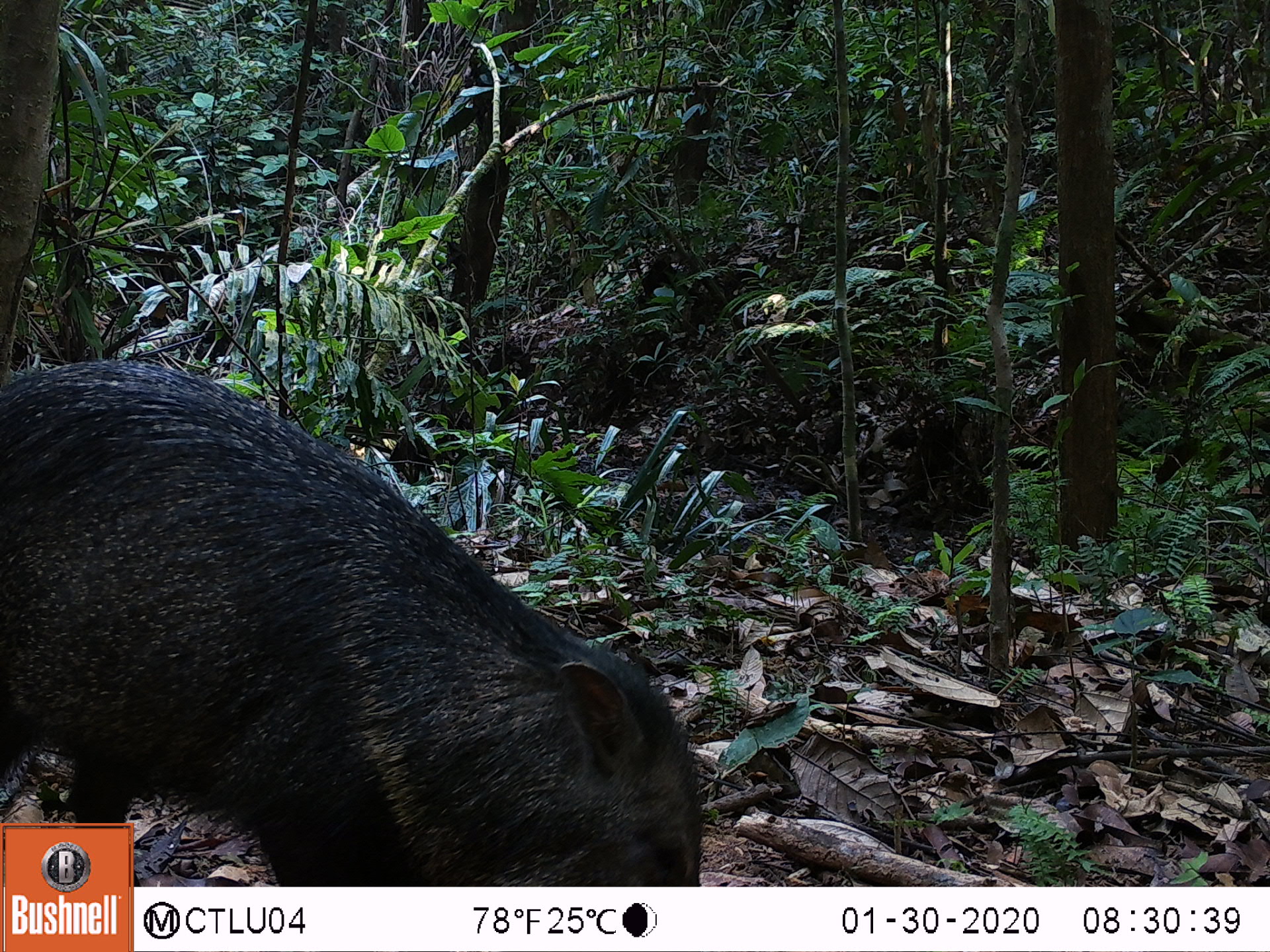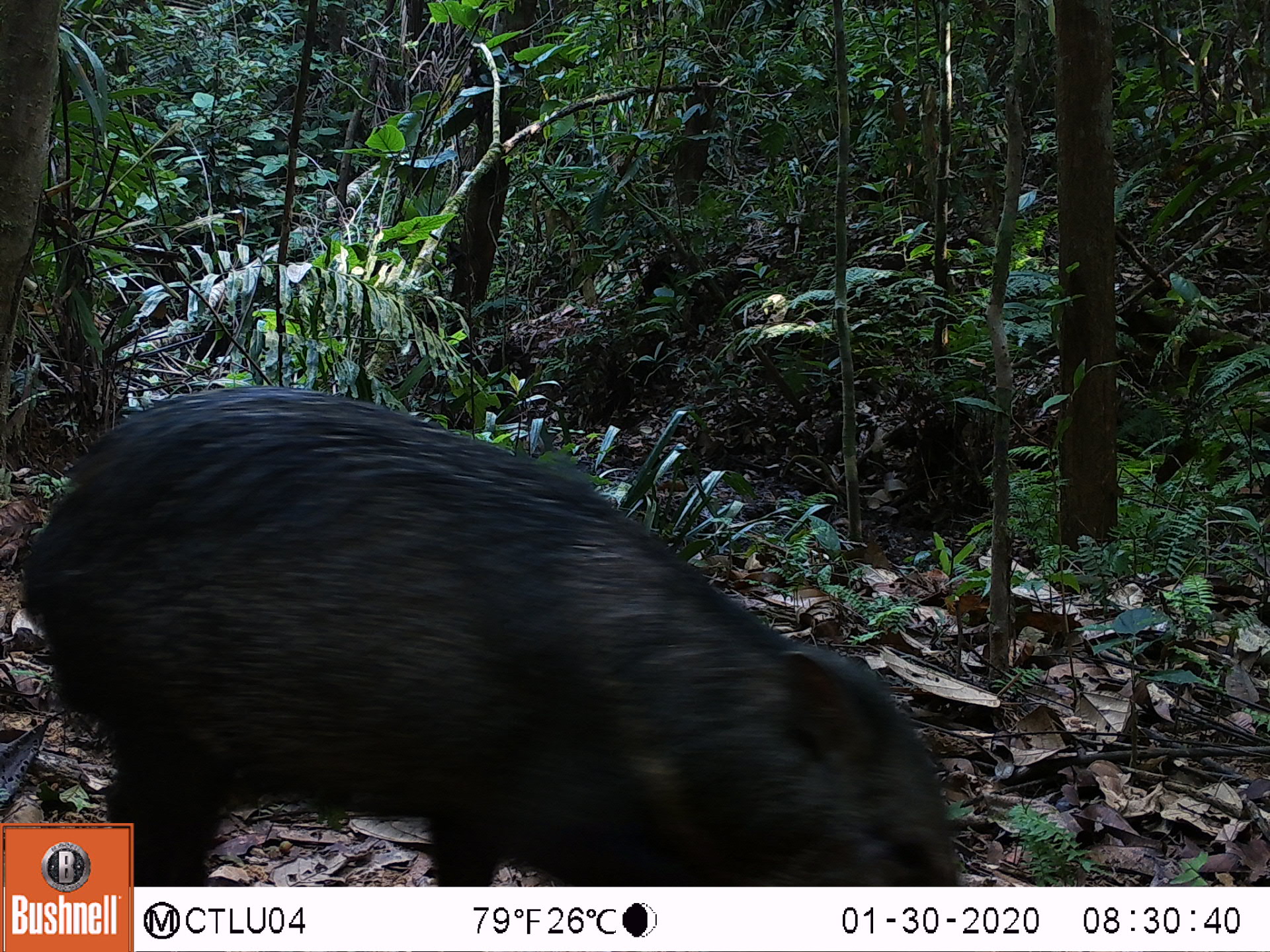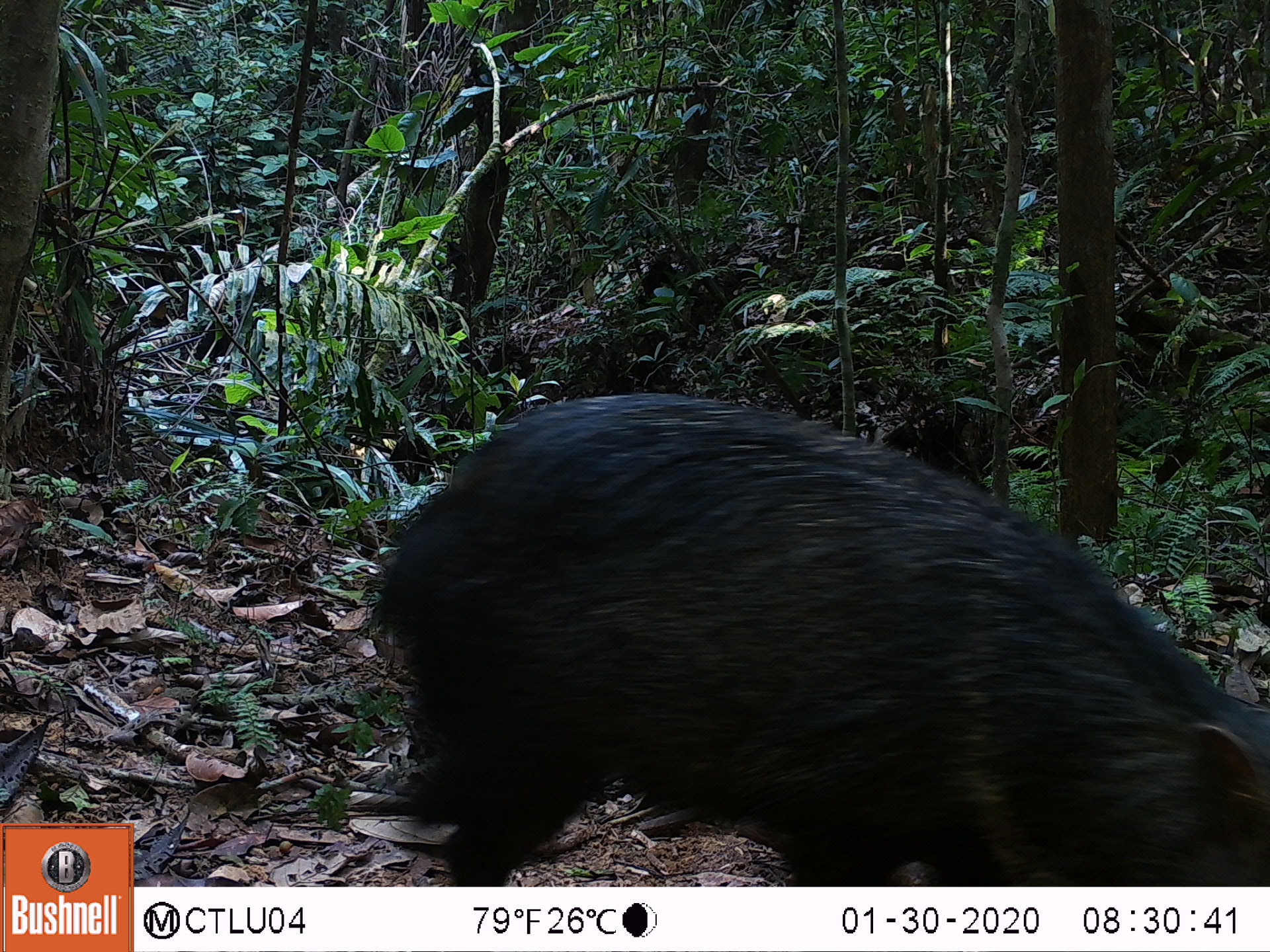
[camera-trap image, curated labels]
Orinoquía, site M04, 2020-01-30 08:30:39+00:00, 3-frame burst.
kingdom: Animalia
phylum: Chordata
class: Mammalia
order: Artiodactyla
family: Tayassuidae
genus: Pecari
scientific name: Pecari tajacu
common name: collared peccary